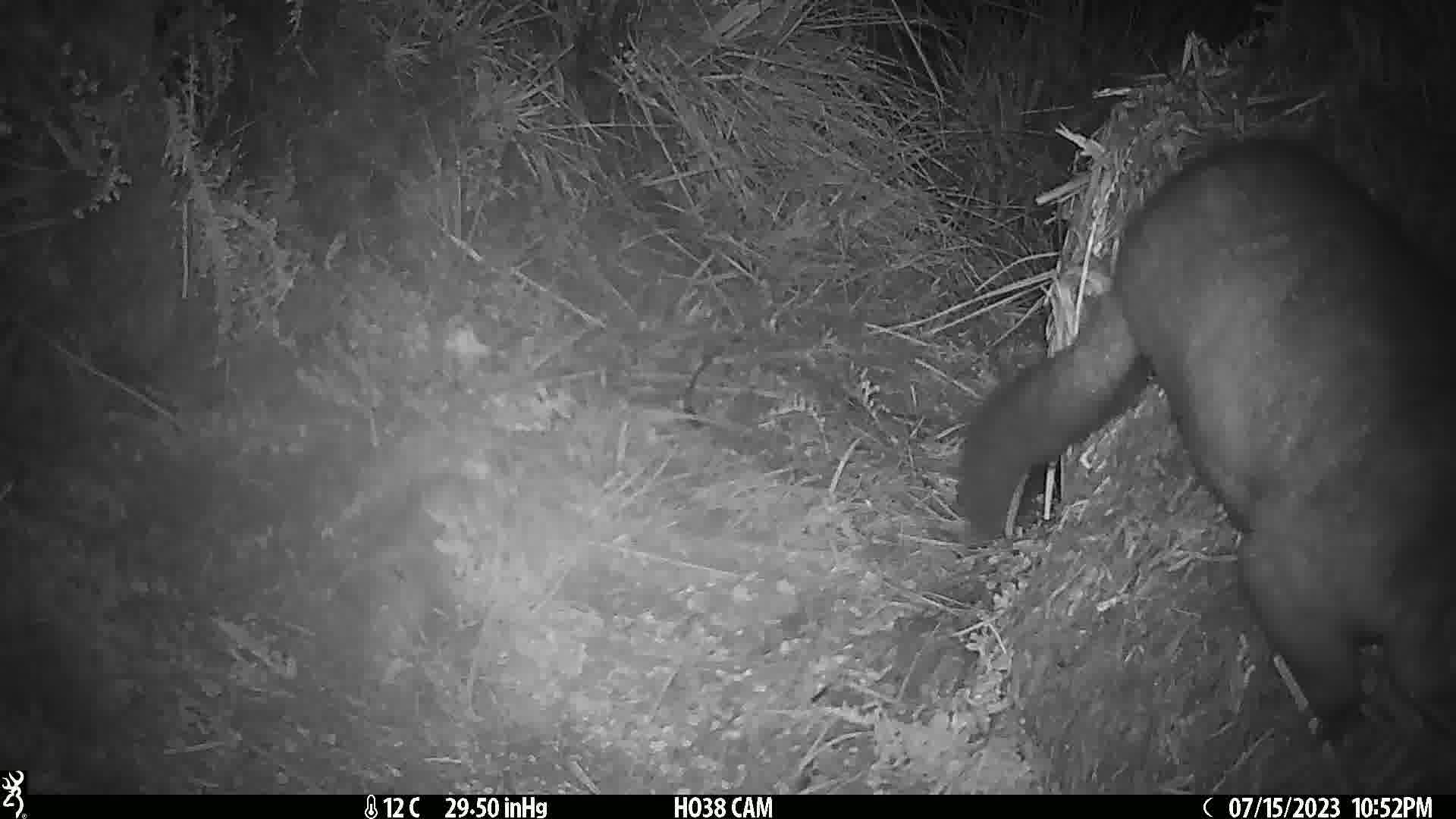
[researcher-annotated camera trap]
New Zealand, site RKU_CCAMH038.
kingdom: Animalia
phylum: Chordata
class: Mammalia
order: Diprotodontia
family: Phalangeridae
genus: Trichosurus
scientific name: Trichosurus vulpecula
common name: common brushtail possum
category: possum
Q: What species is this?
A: Possum (common brushtail possum) (Trichosurus vulpecula).